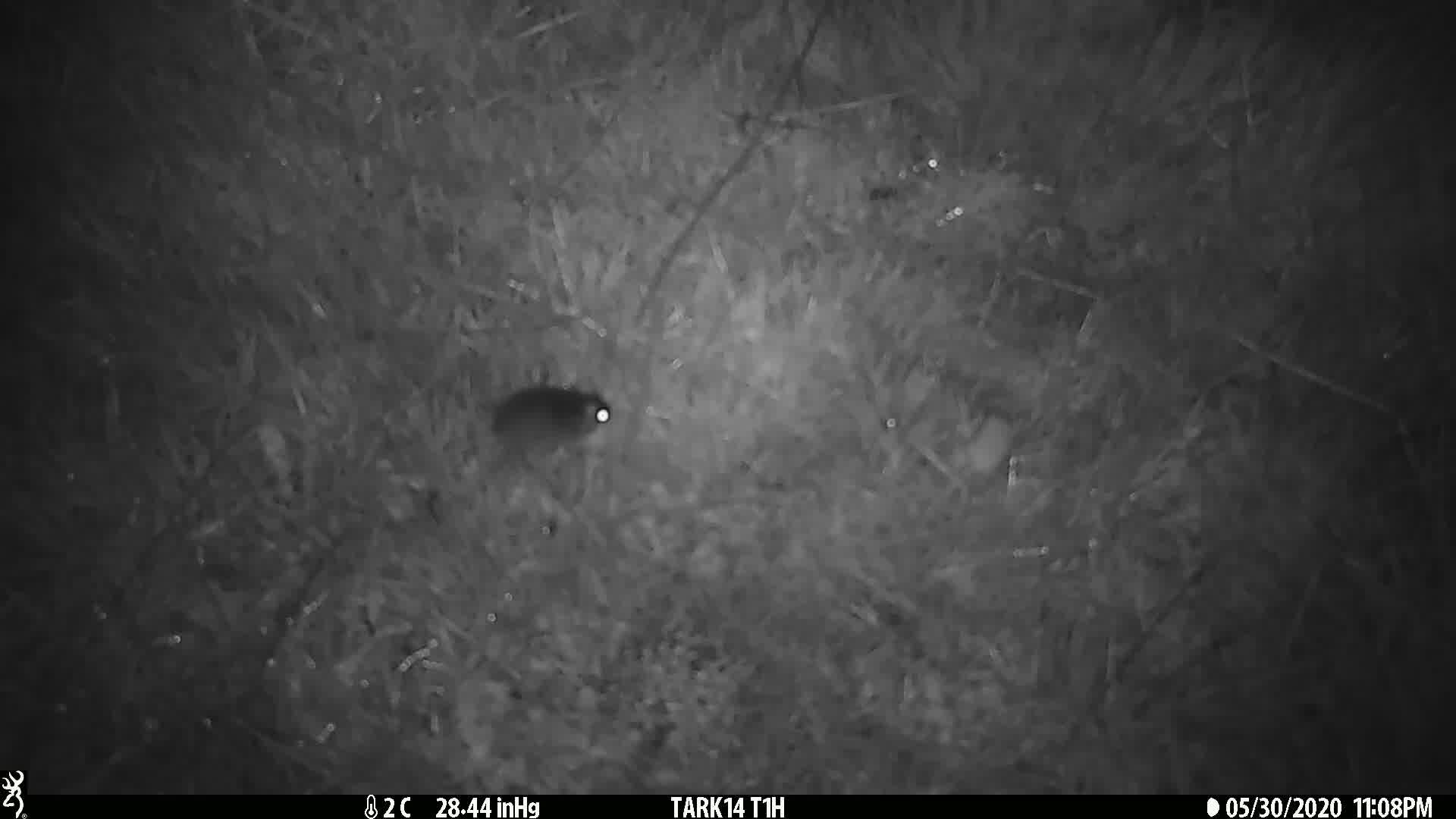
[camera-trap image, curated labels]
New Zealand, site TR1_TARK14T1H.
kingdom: Animalia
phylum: Chordata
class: Mammalia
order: Rodentia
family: Muridae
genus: Mus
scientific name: Mus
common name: mouse